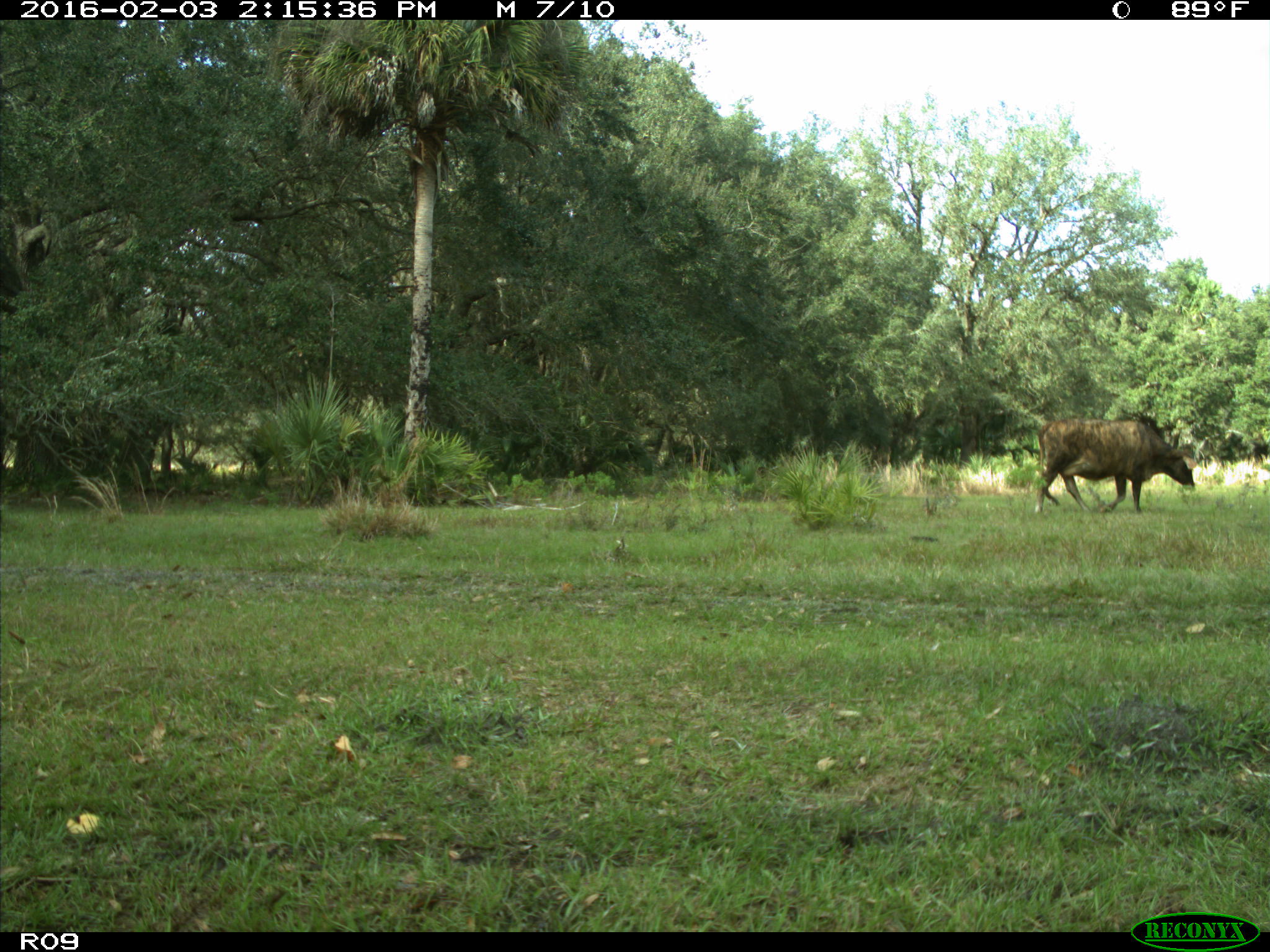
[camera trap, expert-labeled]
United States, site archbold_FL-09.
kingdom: Animalia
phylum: Chordata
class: Mammalia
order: Artiodactyla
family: Bovidae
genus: Bos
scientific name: Bos taurus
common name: domestic cow